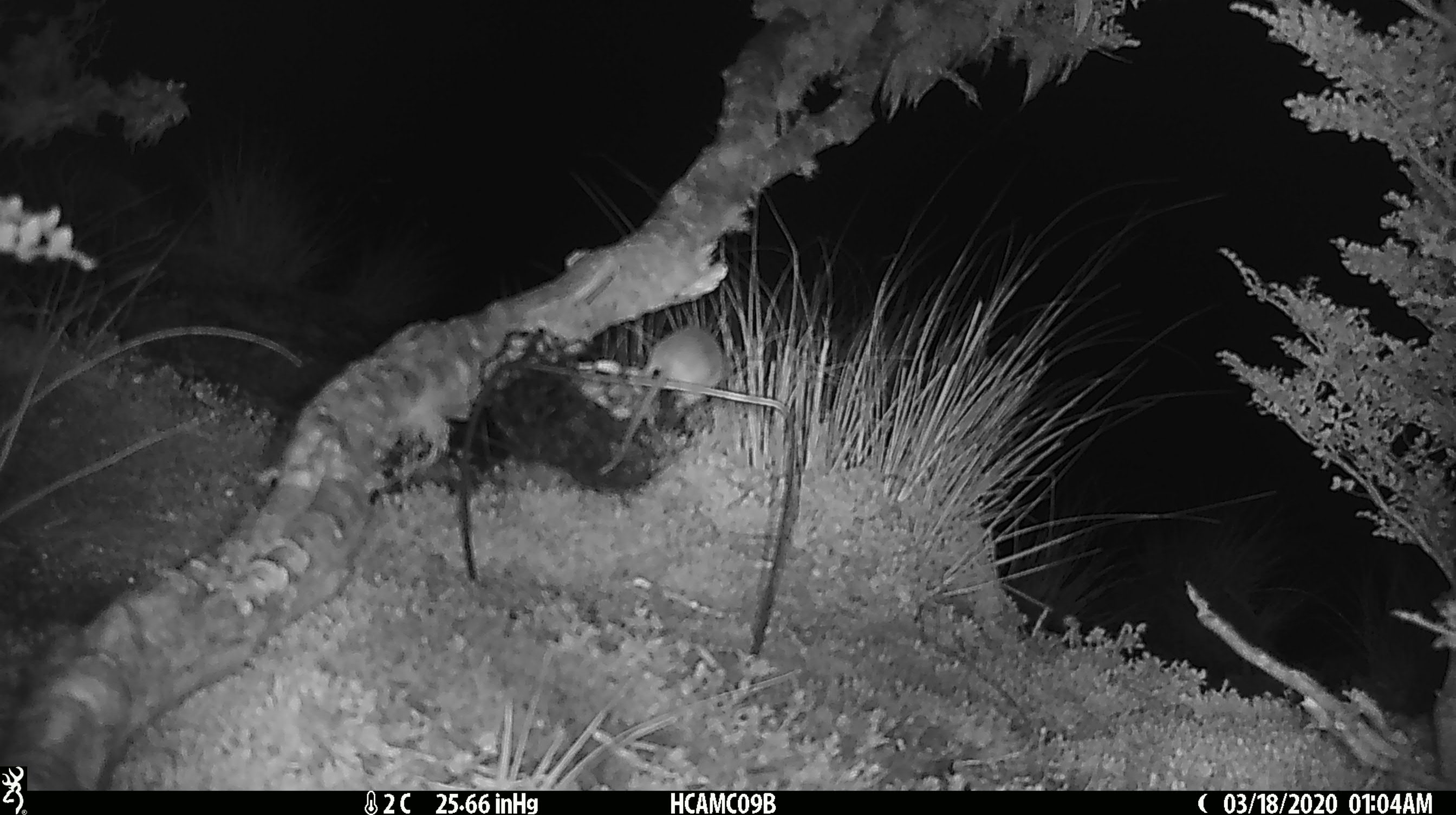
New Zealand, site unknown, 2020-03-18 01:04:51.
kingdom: Animalia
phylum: Chordata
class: Mammalia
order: Rodentia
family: Muridae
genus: Mus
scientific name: Mus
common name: mouse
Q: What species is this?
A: Mouse (Mus).